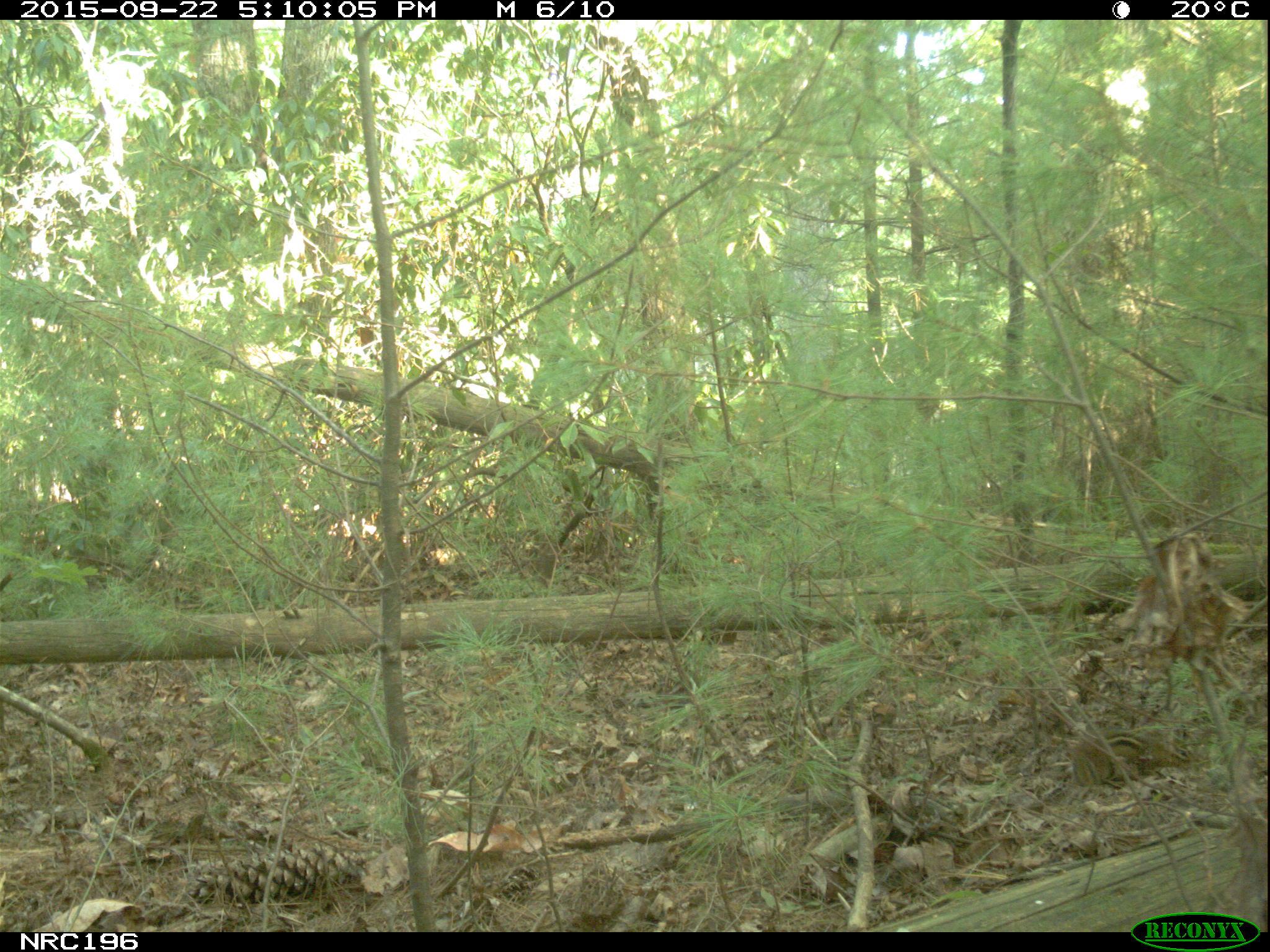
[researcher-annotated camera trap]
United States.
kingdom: Animalia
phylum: Chordata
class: Mammalia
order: Rodentia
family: Sciuridae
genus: Tamias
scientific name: Tamias striatus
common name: eastern chipmunk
Eastern Chipmunk (Tamias striatus).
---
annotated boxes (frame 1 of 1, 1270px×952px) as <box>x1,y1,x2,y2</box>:
Eastern Chipmunk: <box>1066,722,1199,793</box>